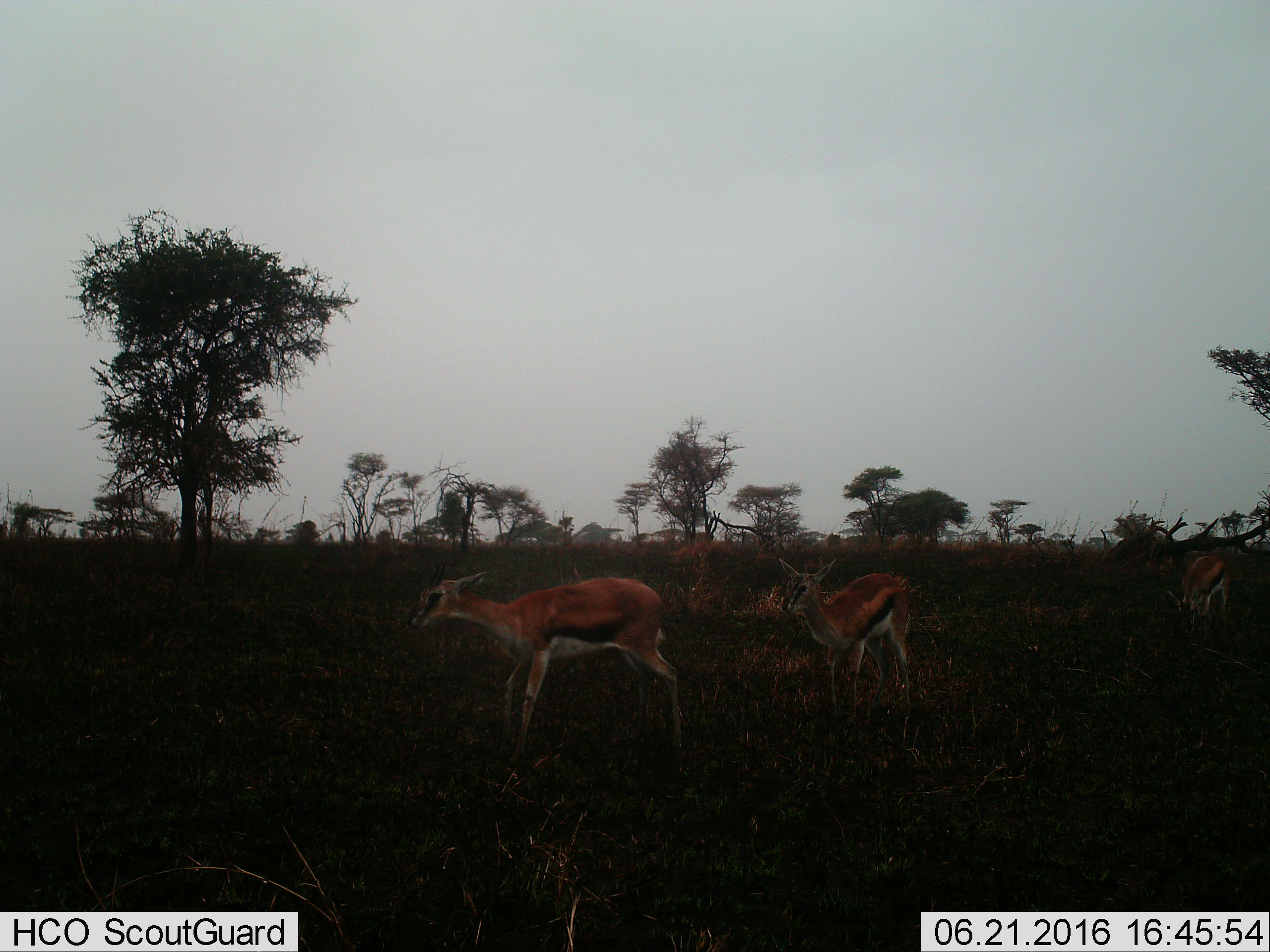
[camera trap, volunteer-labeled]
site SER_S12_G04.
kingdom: Animalia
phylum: Chordata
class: Mammalia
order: Artiodactyla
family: Bovidae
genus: Eudorcas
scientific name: Eudorcas thomsonii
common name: thomson's gazelle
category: gazellethomsons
Gazellethomsons (thomson's gazelle) (Eudorcas thomsonii), count 3. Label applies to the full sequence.